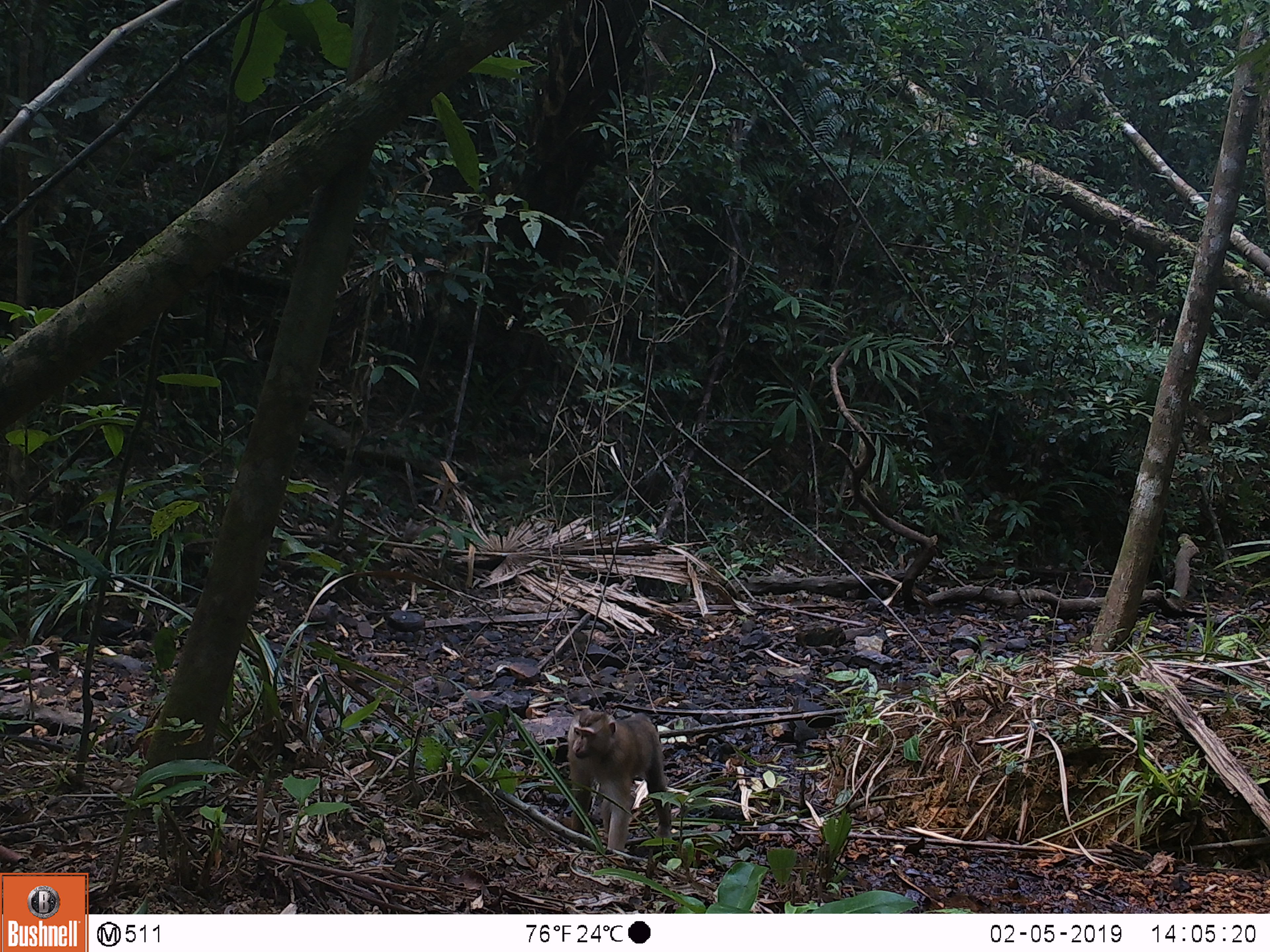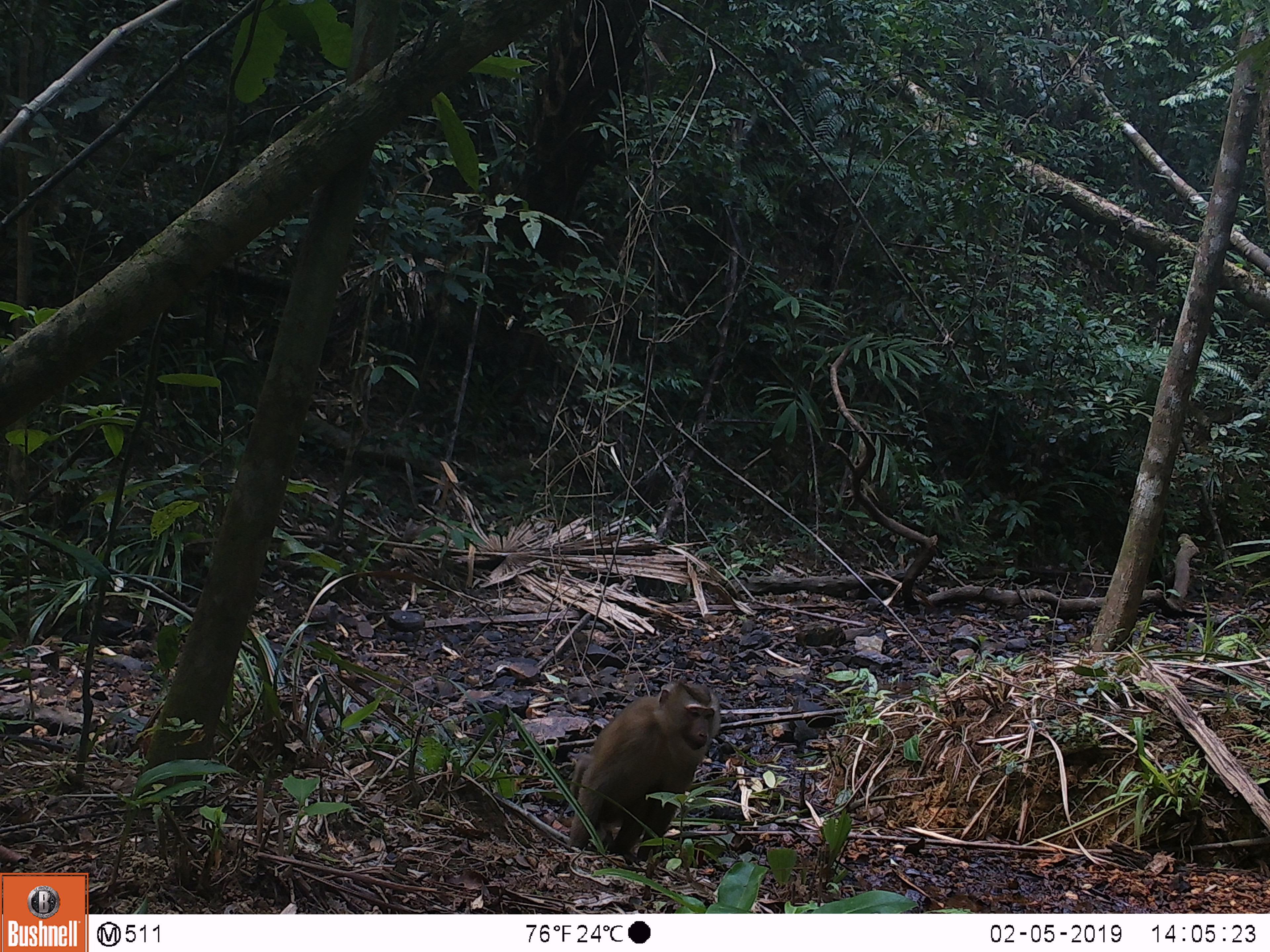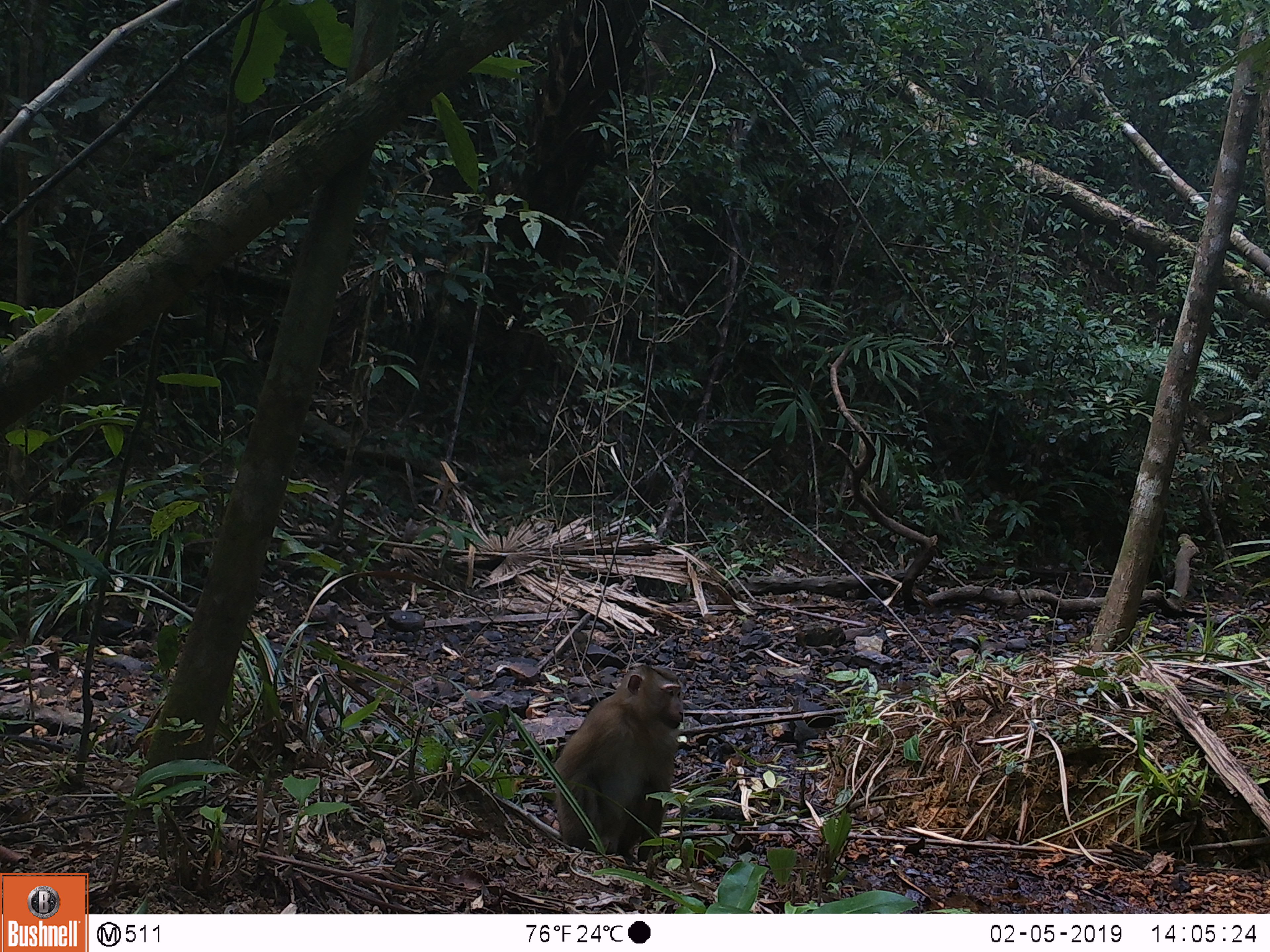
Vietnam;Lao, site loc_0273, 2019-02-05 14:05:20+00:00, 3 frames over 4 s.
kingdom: Animalia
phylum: Chordata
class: Mammalia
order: Primates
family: Cercopithecidae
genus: Macaca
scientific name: Macaca nemestrina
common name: pig-tailed macaque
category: pig tailed macaque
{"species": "pig tailed macaque (pig-tailed macaque) (Macaca nemestrina)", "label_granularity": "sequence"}